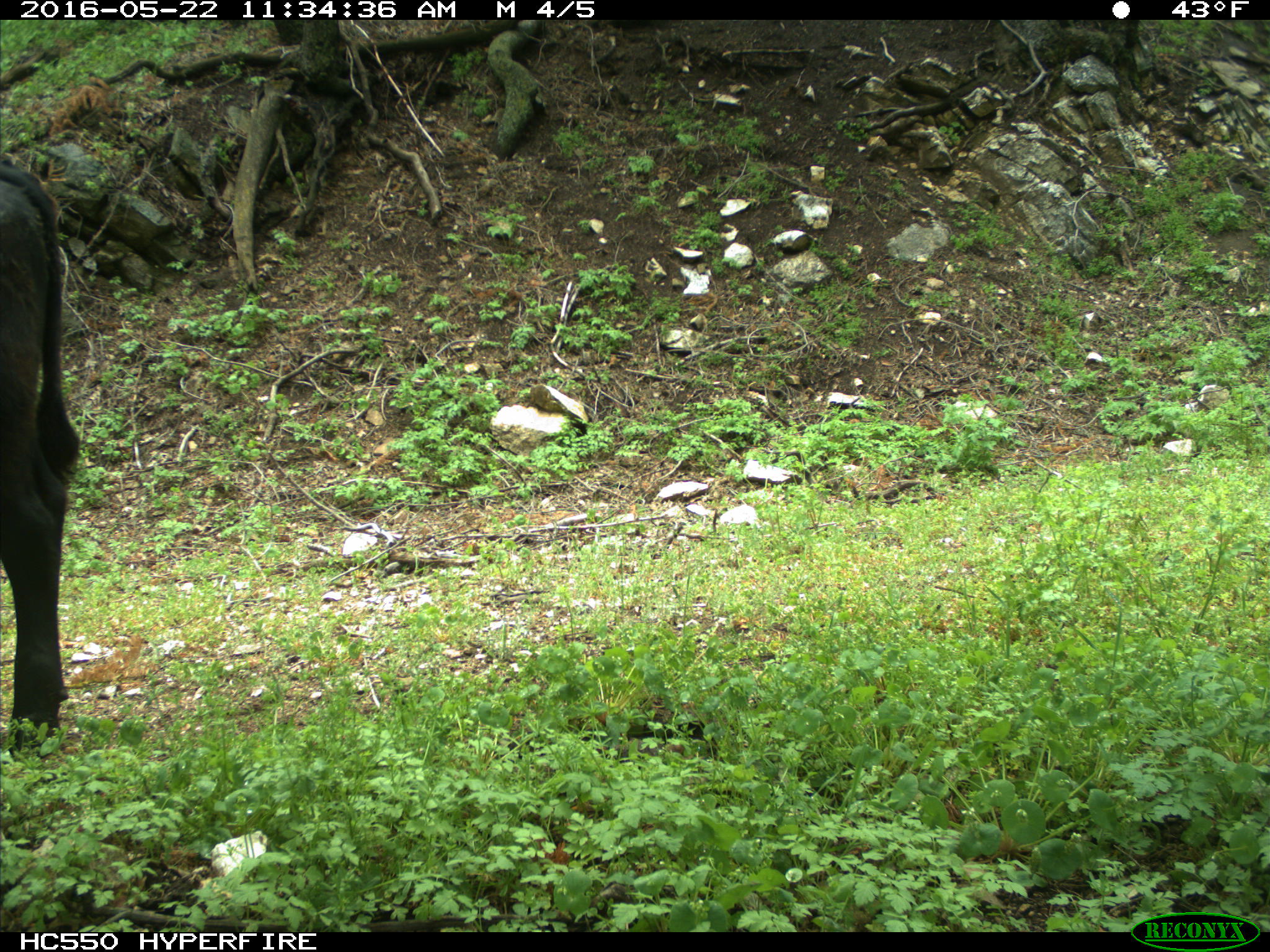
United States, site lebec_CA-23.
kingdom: Animalia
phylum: Chordata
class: Mammalia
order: Artiodactyla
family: Bovidae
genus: Bos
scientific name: Bos taurus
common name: domestic cow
Bos taurus (domestic cow).